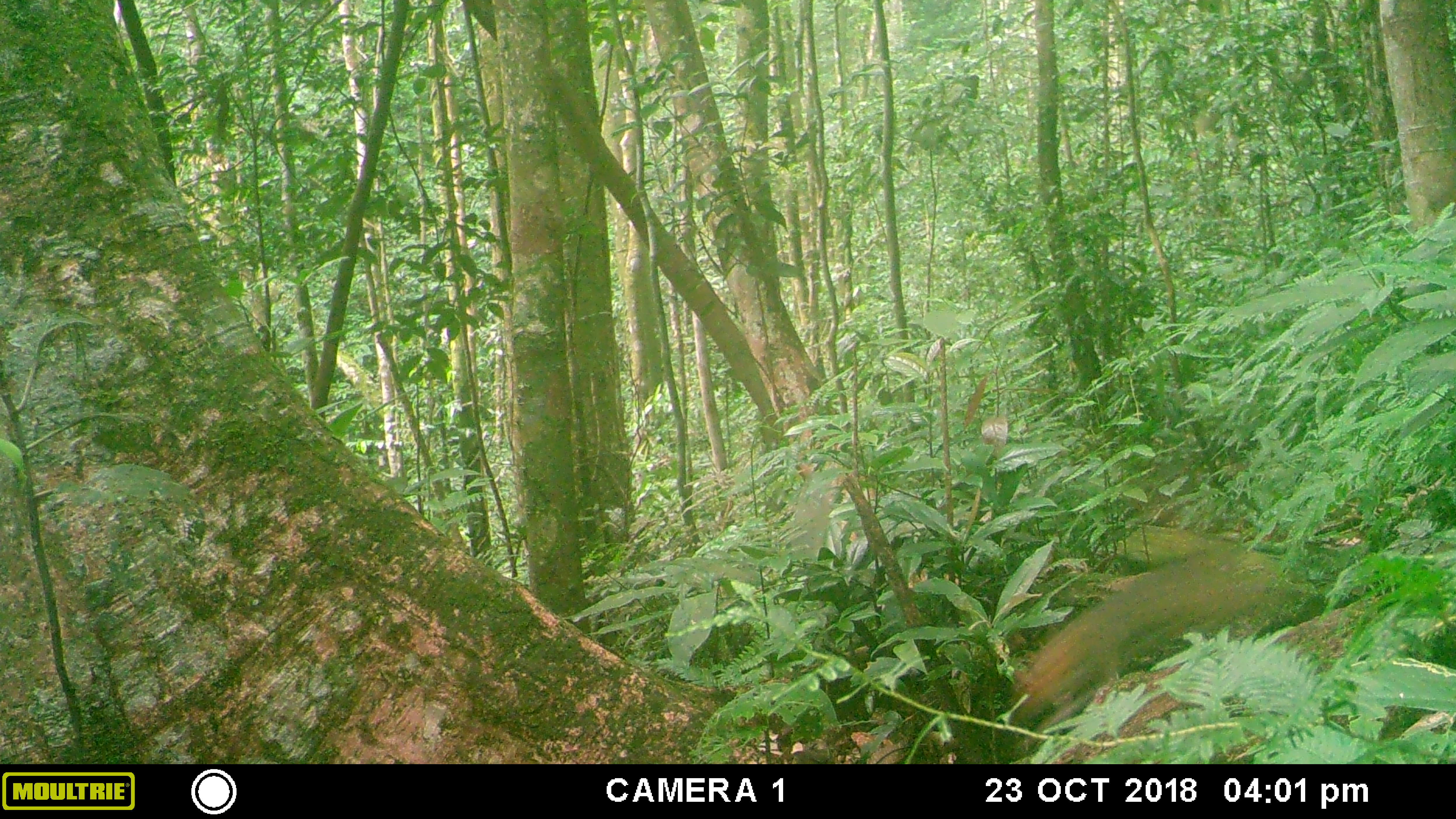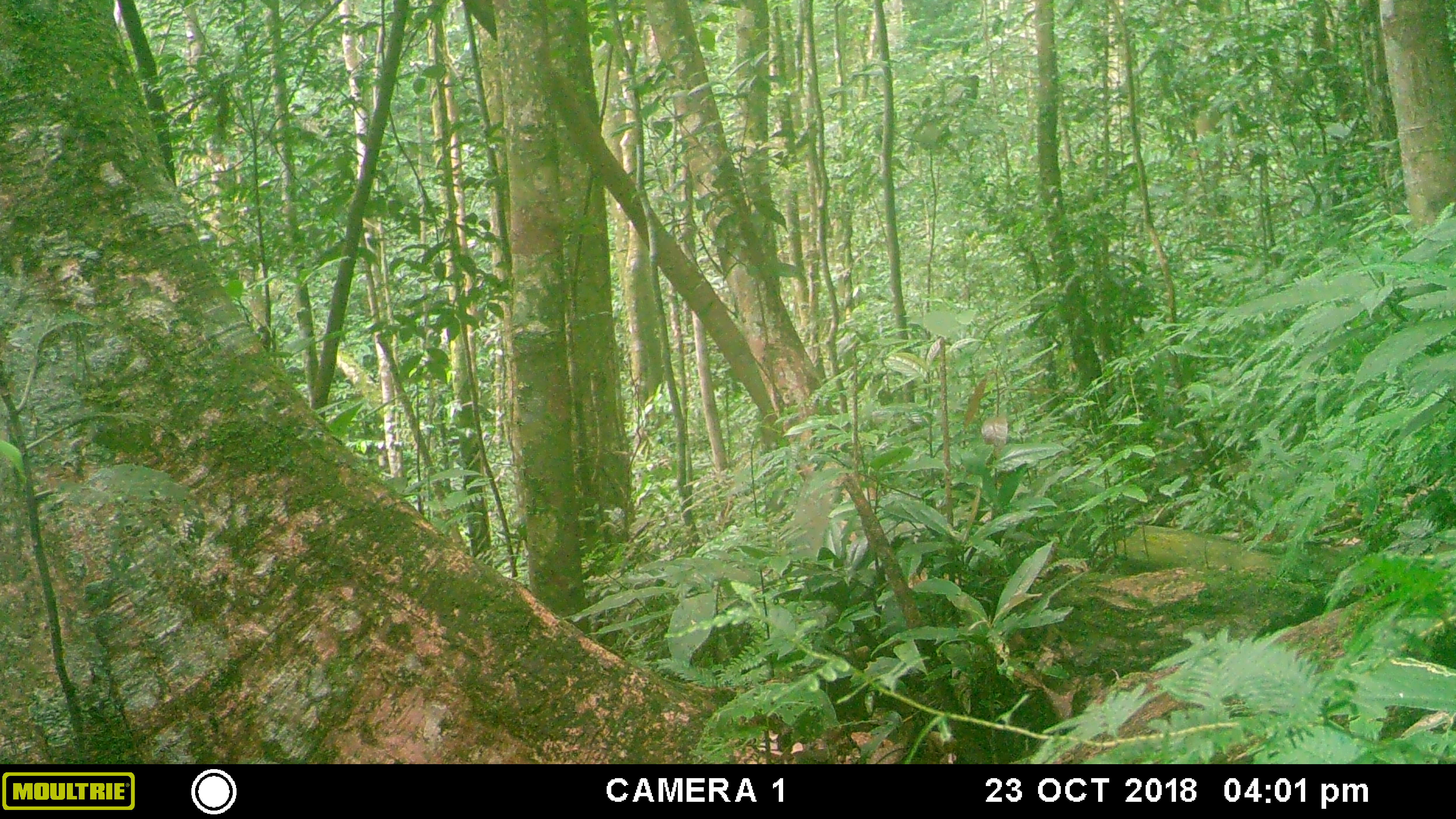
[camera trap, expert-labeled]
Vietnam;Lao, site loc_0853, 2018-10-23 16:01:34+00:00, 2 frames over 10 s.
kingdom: Animalia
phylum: Chordata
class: Mammalia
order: Rodentia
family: Sciuridae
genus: Dremomys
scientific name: Dremomys rufigenis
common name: red-cheeked squirrel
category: red cheeked squirrel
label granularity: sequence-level